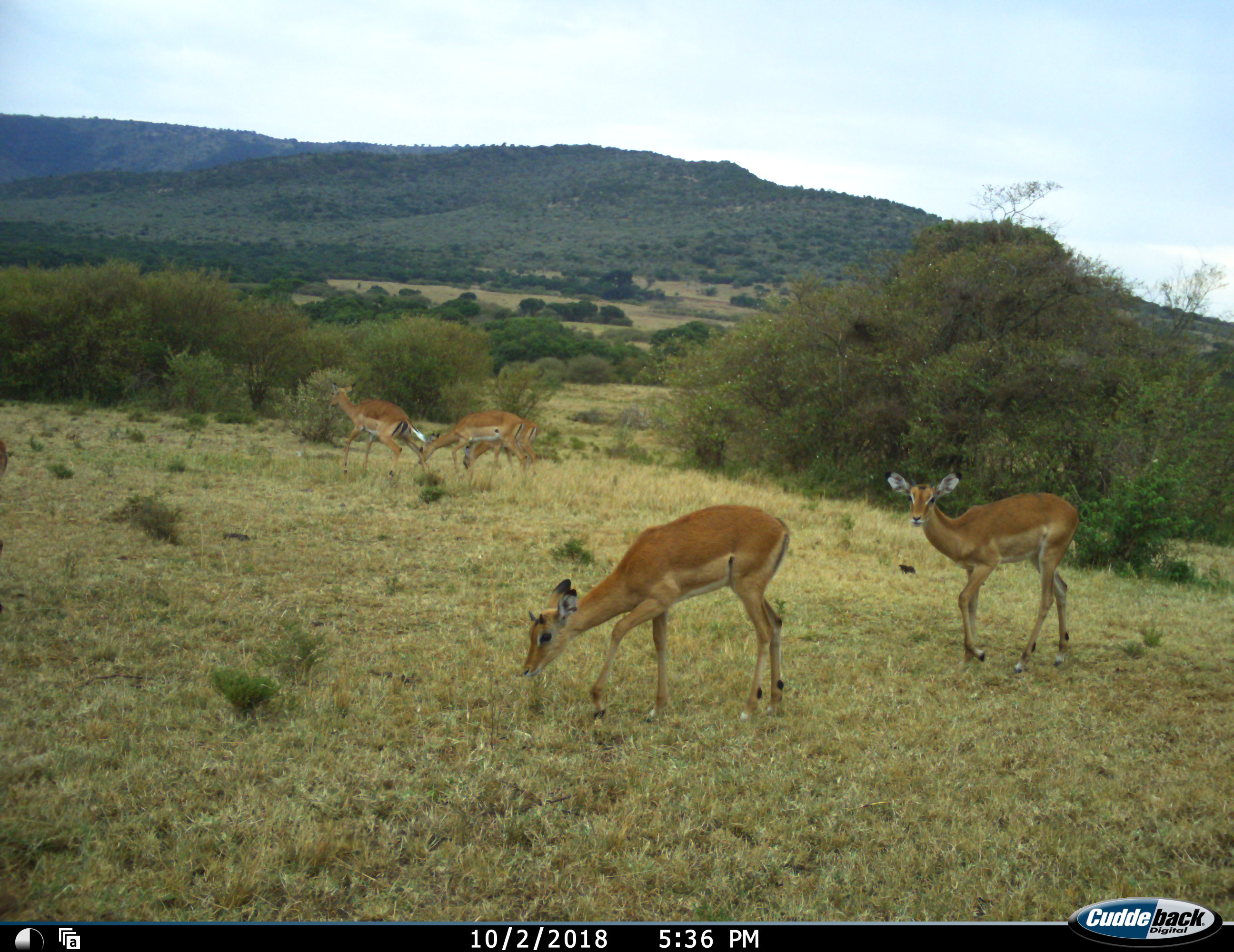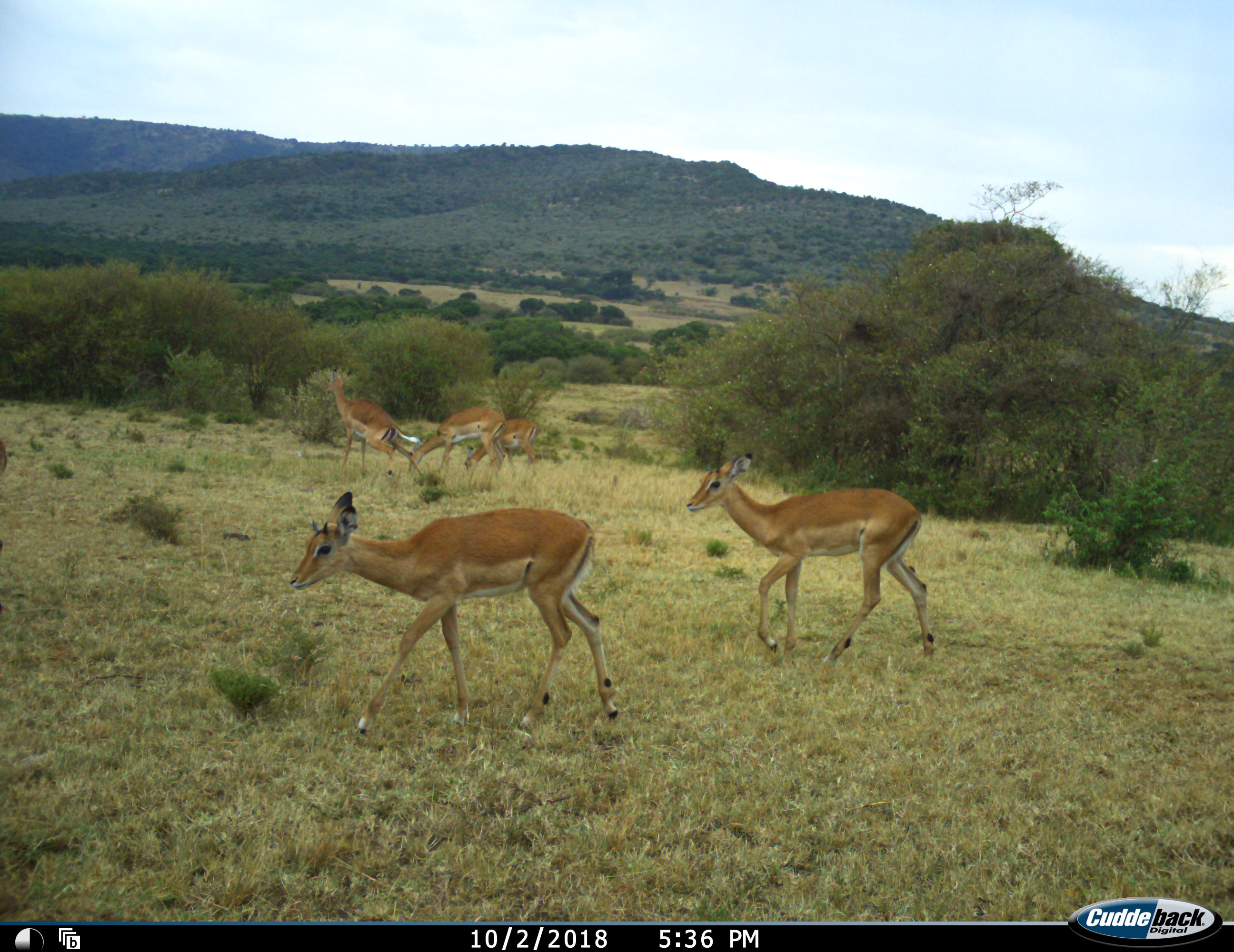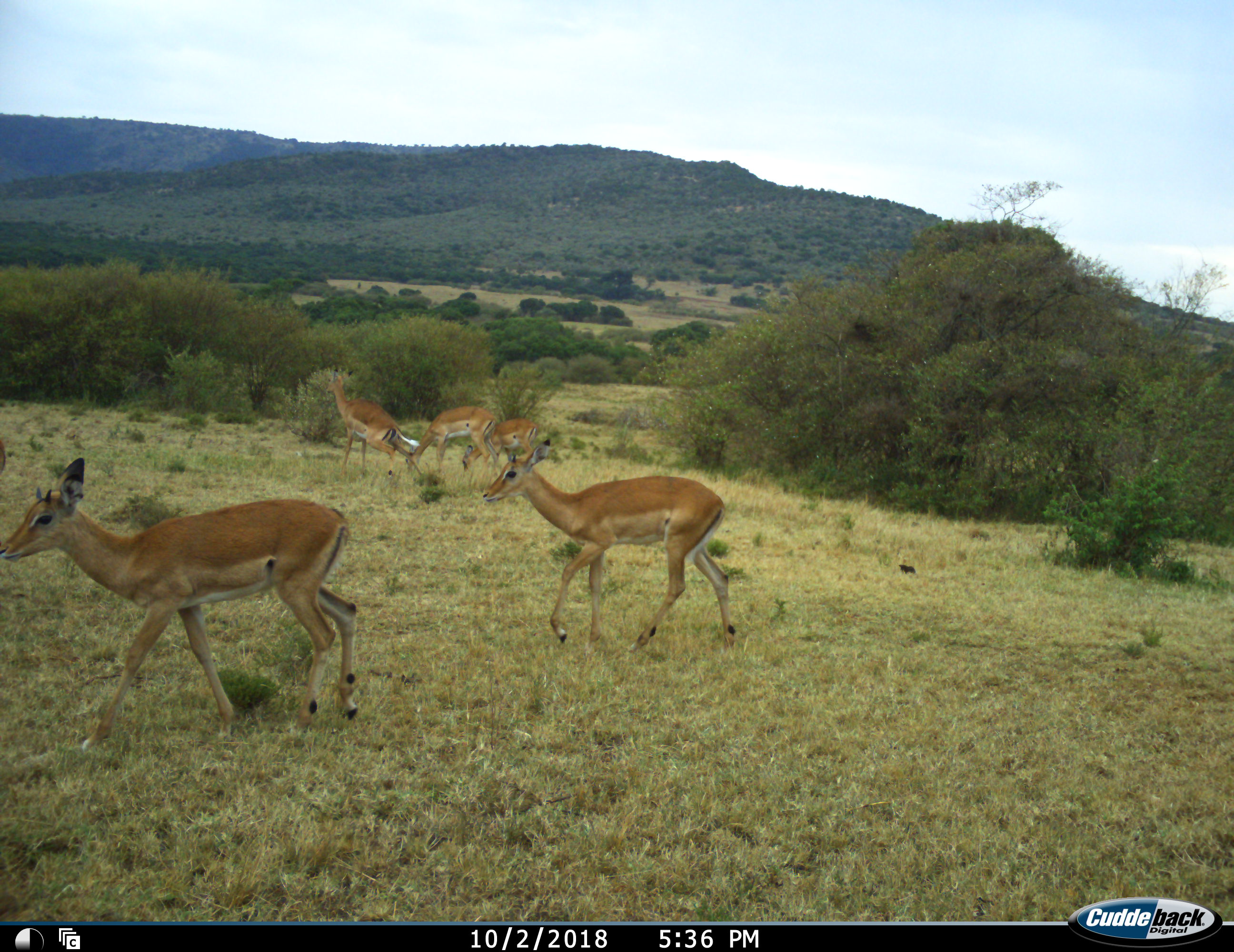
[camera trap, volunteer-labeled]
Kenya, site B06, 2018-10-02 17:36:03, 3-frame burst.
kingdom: Animalia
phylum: Chordata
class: Mammalia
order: Artiodactyla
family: Bovidae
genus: Aepyceros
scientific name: Aepyceros melampus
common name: impala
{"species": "impala (Aepyceros melampus)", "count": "5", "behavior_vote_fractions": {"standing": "56%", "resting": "0%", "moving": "78%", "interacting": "0%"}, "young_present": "0%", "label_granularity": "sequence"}